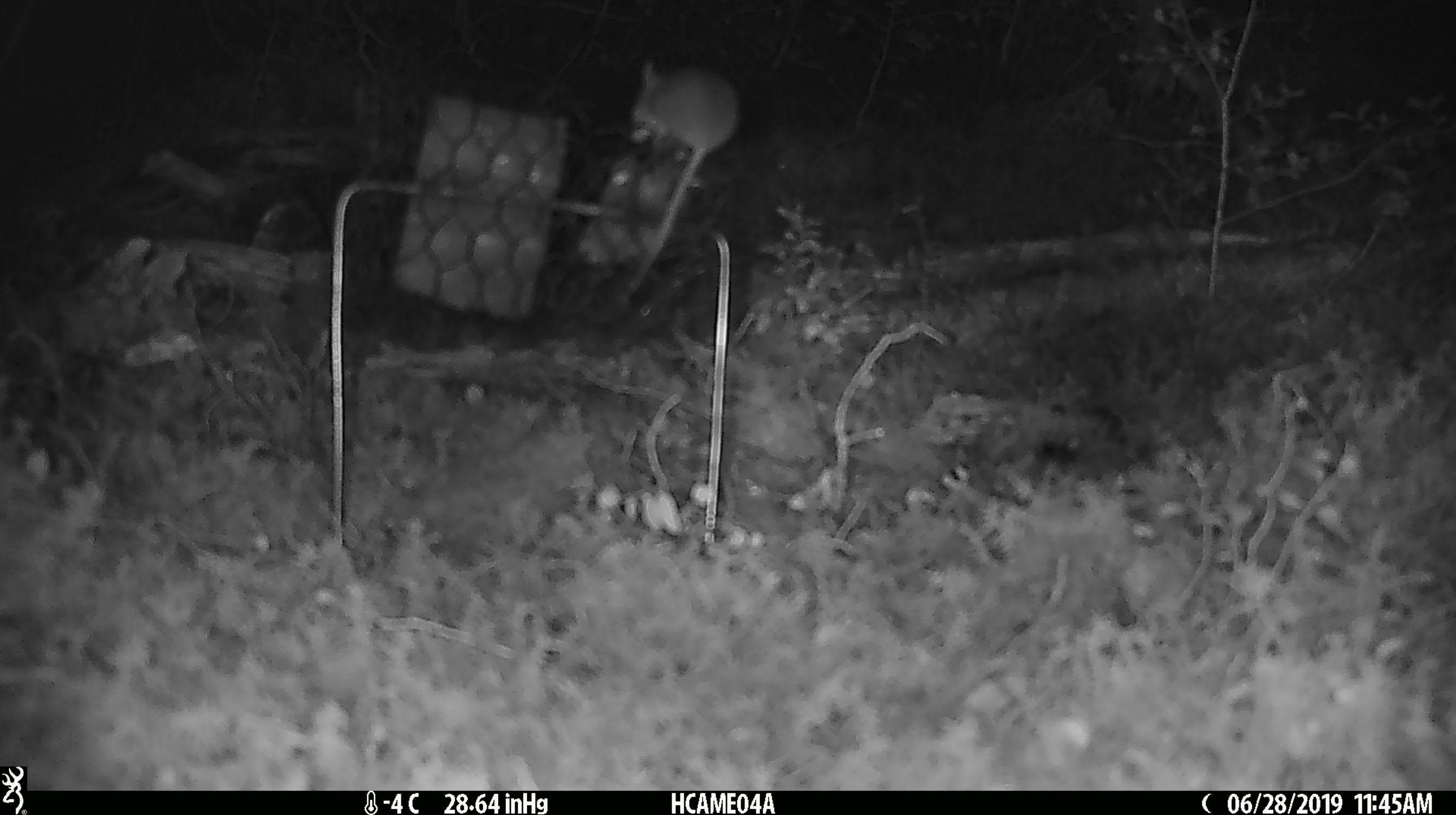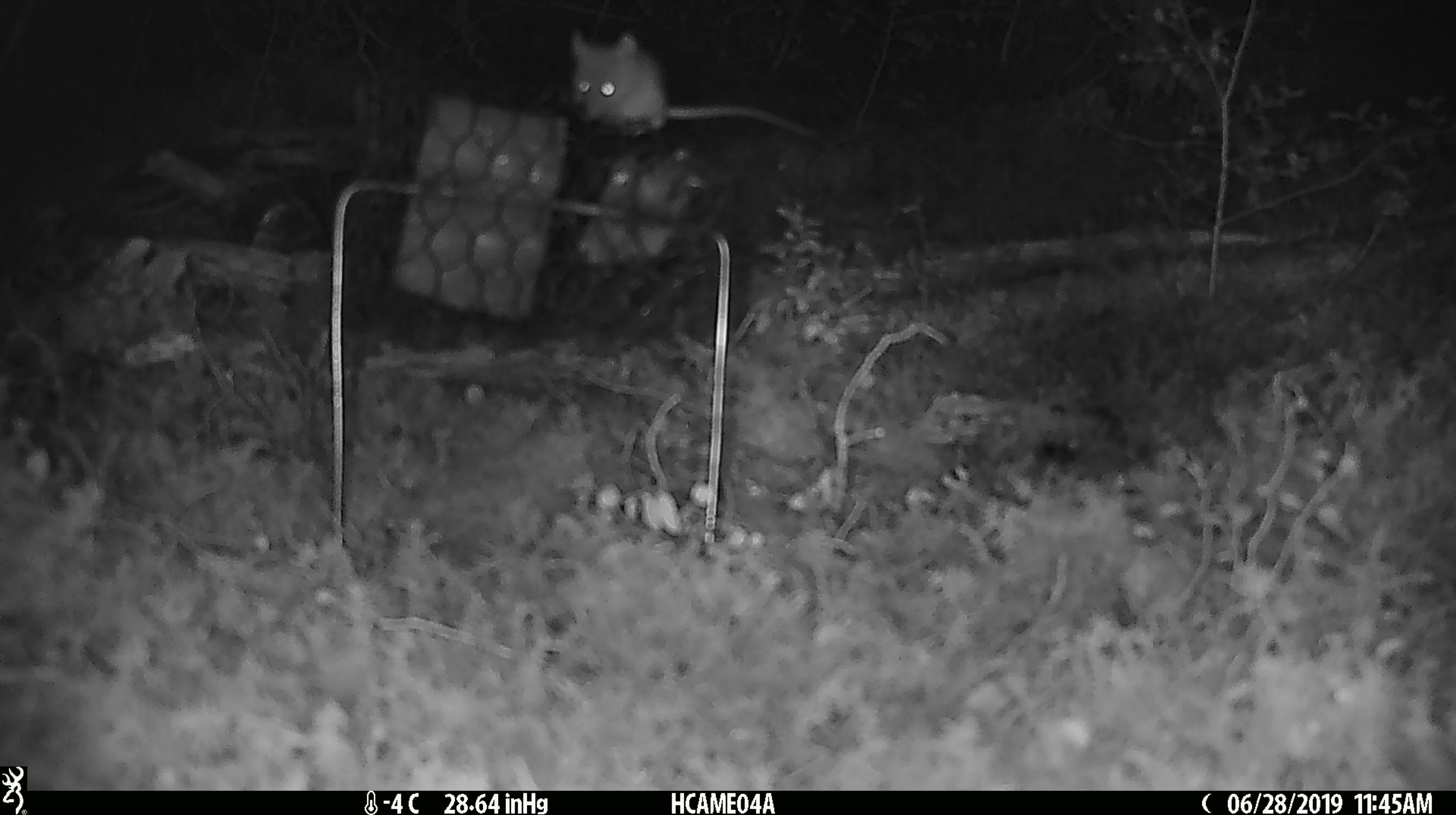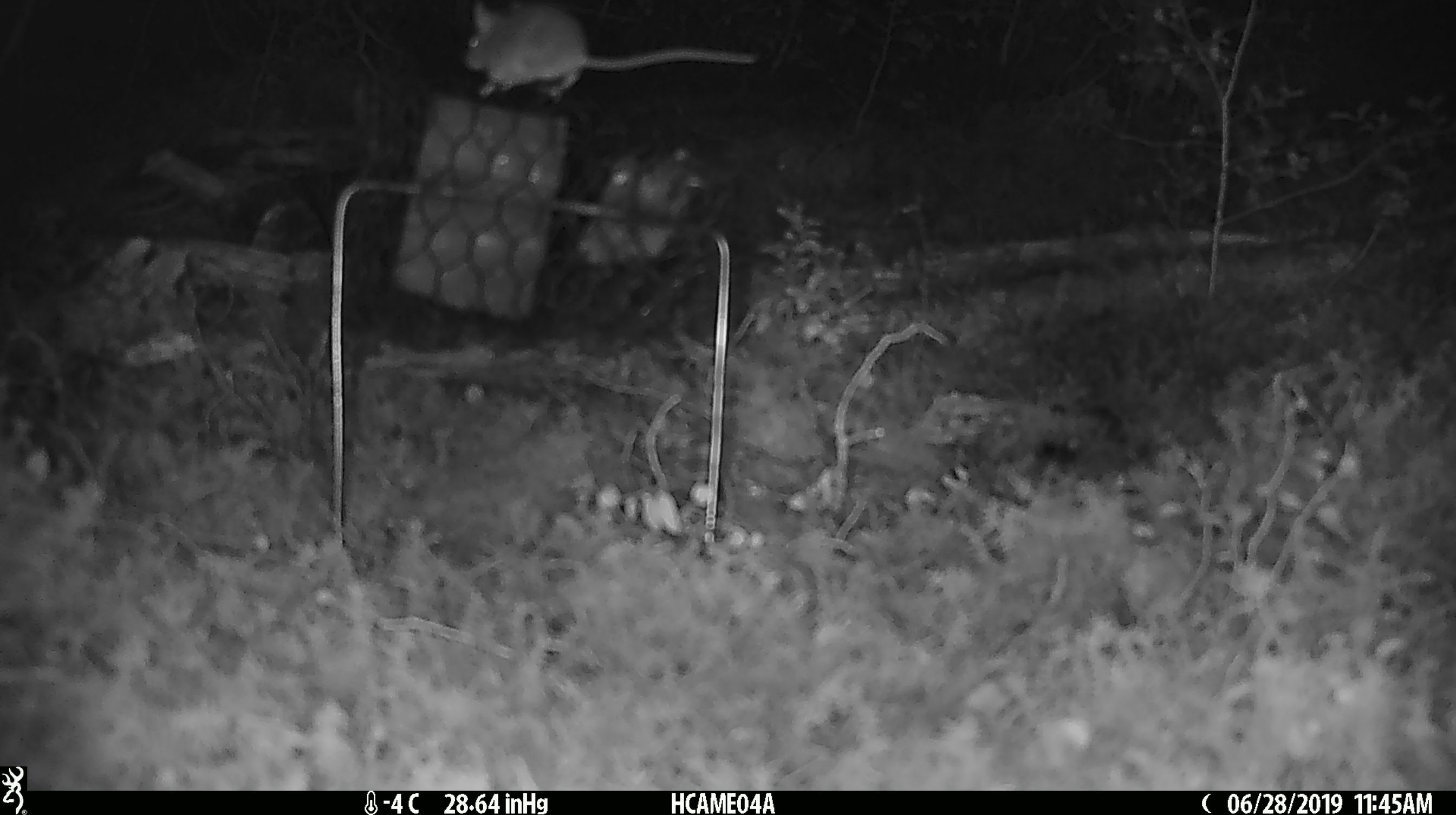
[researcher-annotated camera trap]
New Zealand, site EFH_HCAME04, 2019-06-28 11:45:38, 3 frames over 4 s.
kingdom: Animalia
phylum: Chordata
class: Mammalia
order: Rodentia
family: Muridae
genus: Mus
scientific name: Mus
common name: mouse